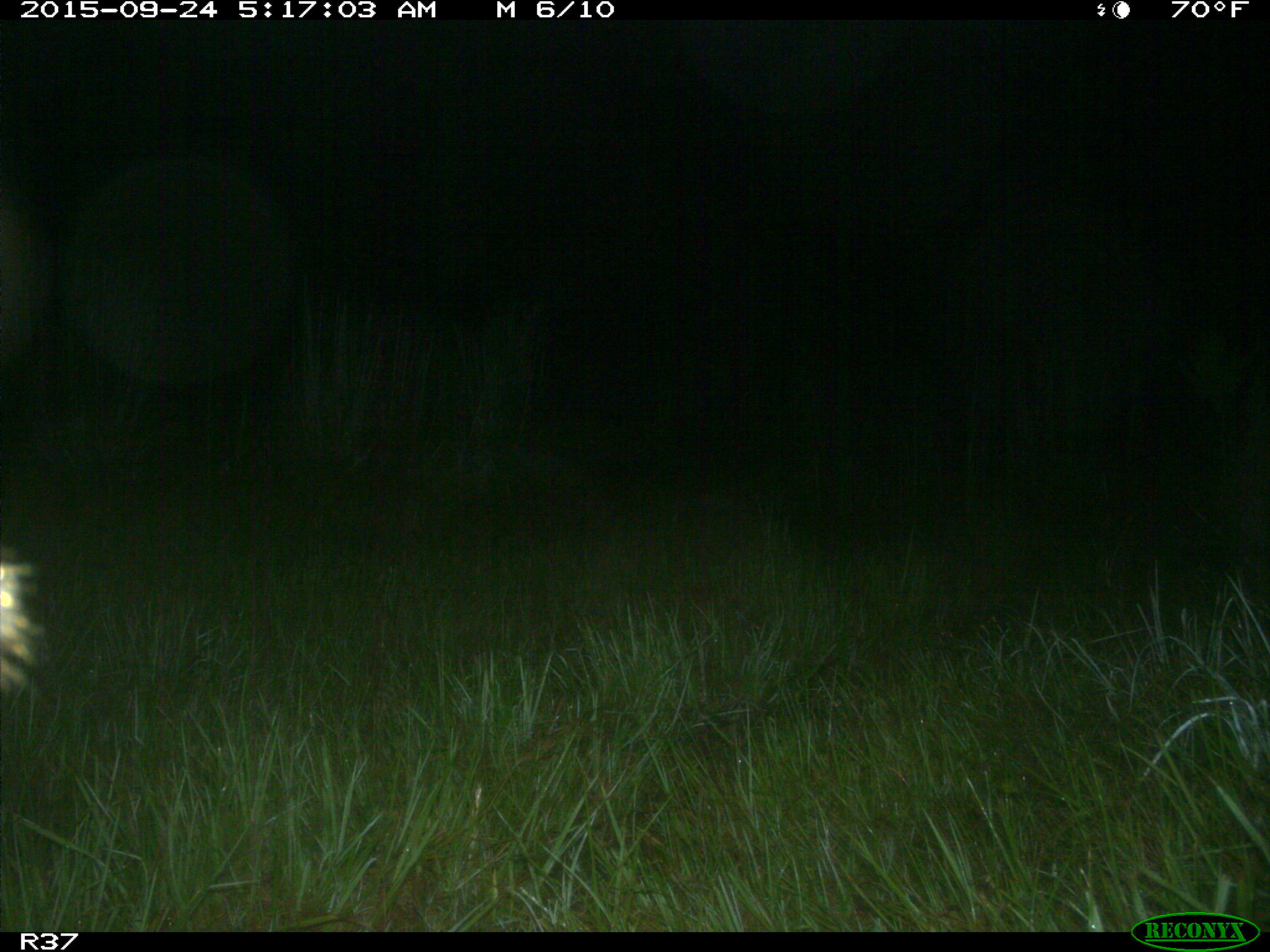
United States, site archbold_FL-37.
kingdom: Animalia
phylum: Chordata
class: Mammalia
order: Artiodactyla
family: Suidae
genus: Sus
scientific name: Sus scrofa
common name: wild boar